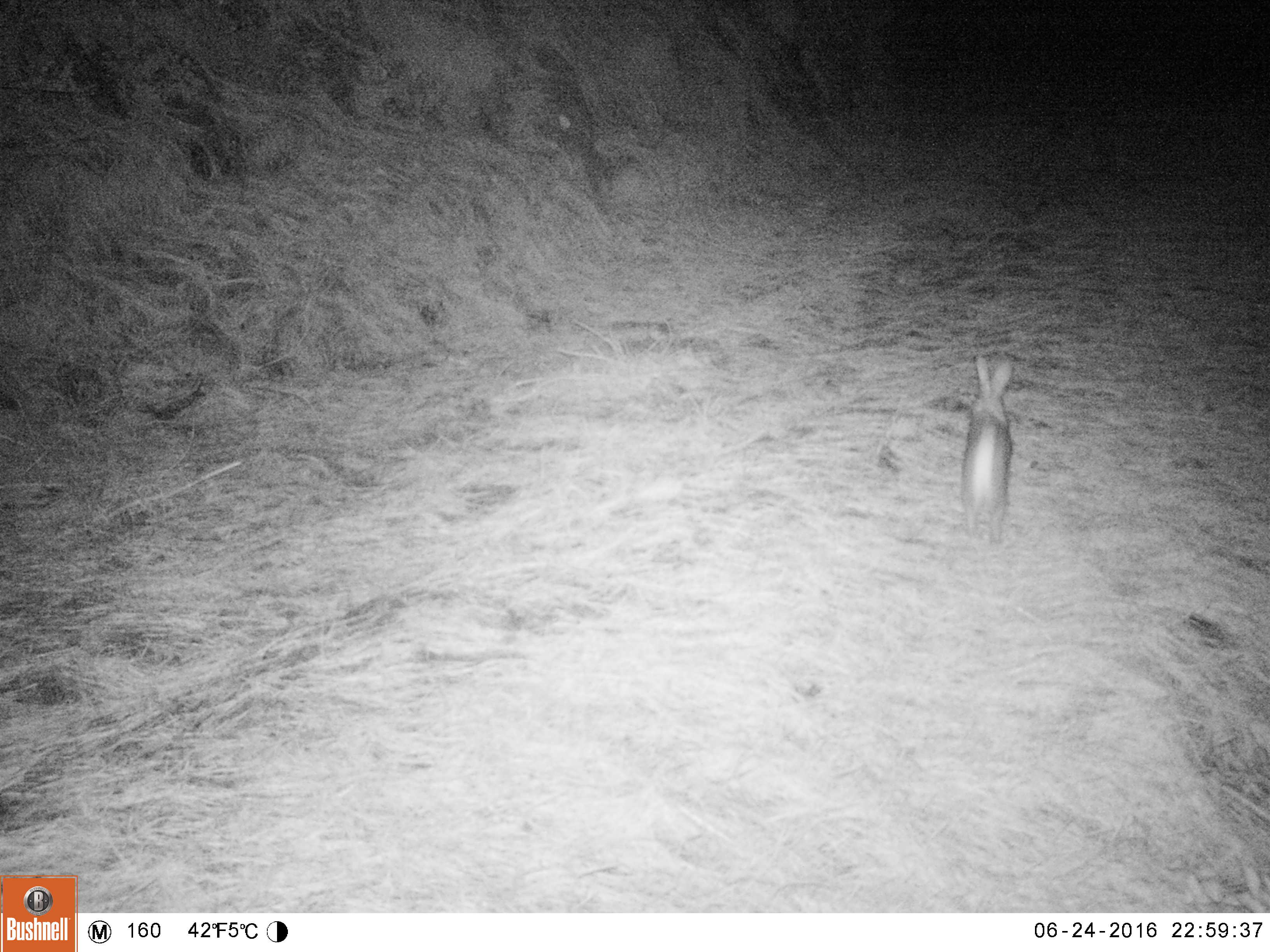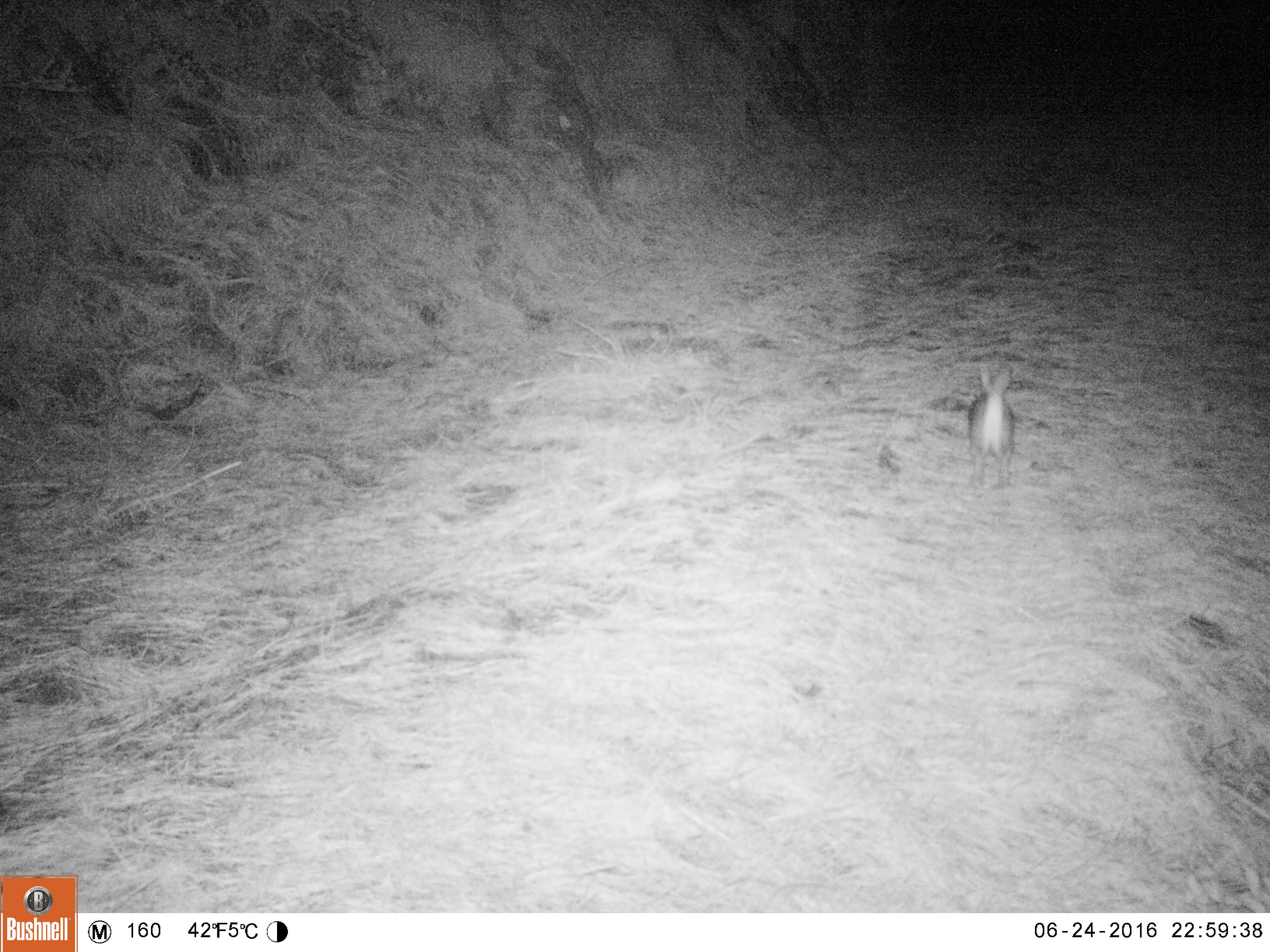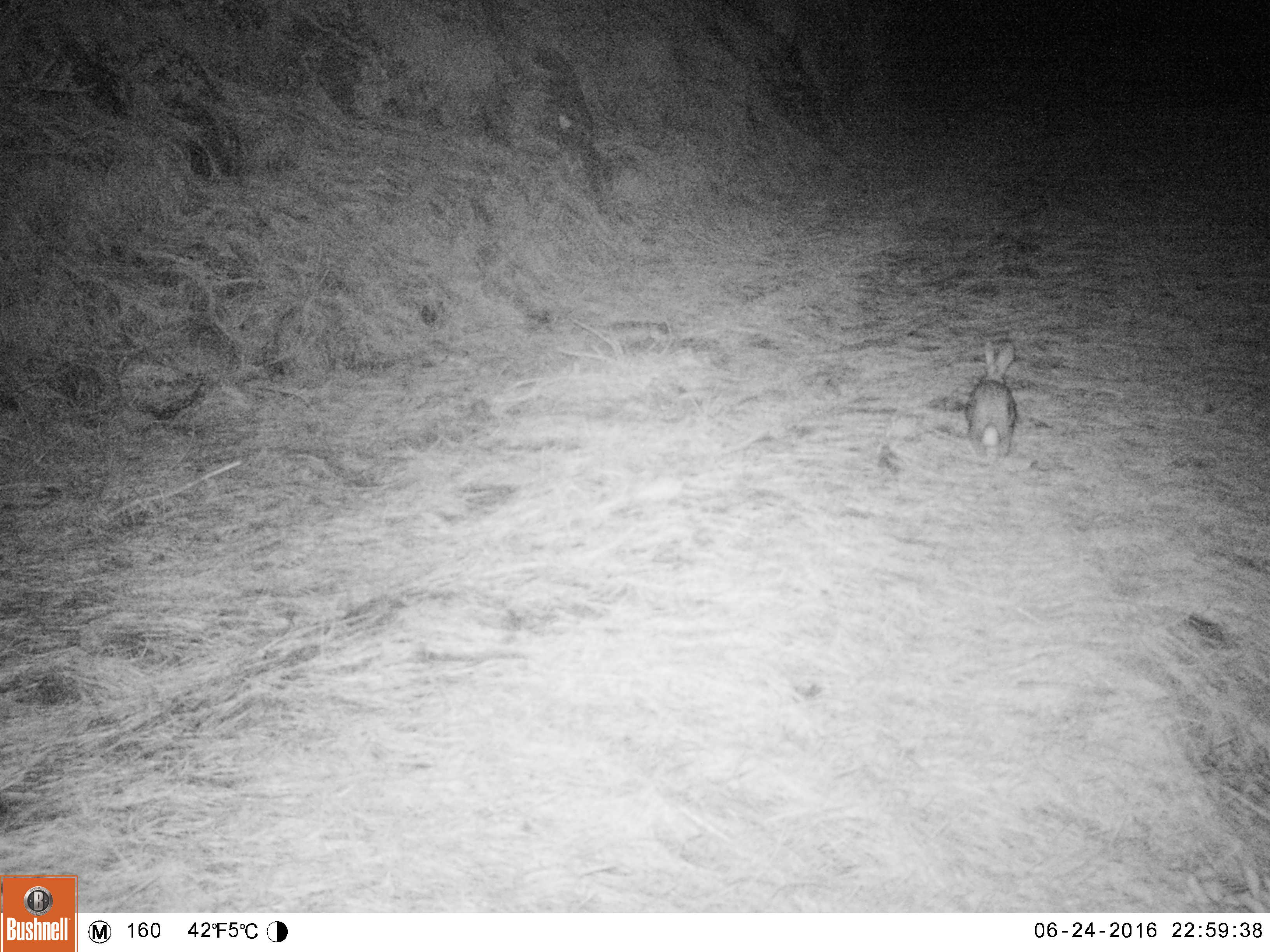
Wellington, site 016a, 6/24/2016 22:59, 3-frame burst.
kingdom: Animalia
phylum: Chordata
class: Mammalia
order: Lagomorpha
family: Leporidae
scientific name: Leporidae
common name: rabbit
Rabbit (Leporidae).